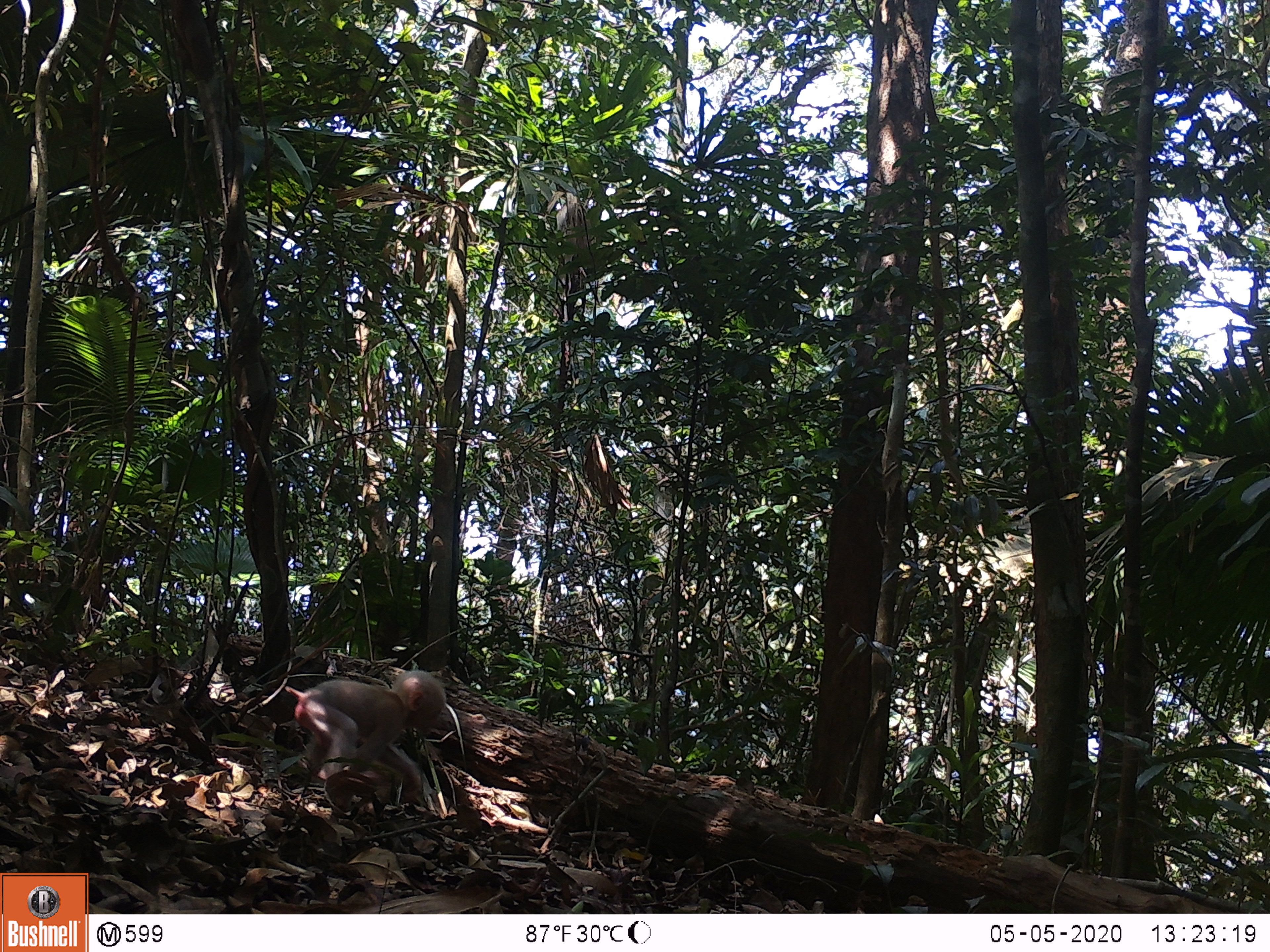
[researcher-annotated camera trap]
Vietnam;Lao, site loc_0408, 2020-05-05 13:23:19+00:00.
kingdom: Animalia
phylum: Chordata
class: Mammalia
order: Primates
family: Cercopithecidae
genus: Macaca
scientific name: Macaca arctoides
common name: stump-tailed macaque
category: stump tailed macaque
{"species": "stump tailed macaque (stump-tailed macaque) (Macaca arctoides)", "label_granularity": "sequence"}